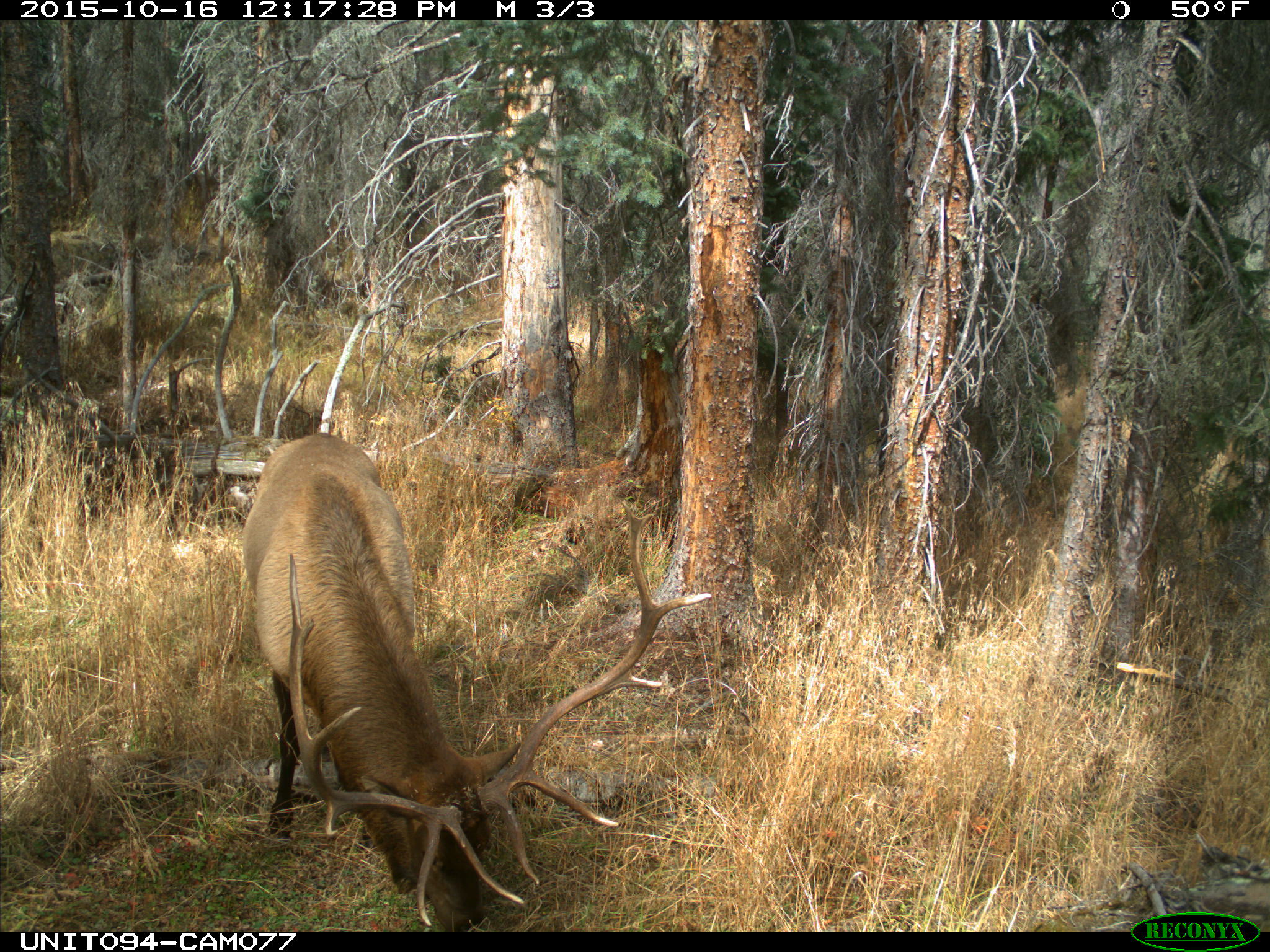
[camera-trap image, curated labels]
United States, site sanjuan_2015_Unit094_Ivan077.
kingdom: Animalia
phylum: Chordata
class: Mammalia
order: Artiodactyla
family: Cervidae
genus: Cervus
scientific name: Cervus elaphus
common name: red deer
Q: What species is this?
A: Cervus elaphus (red deer).